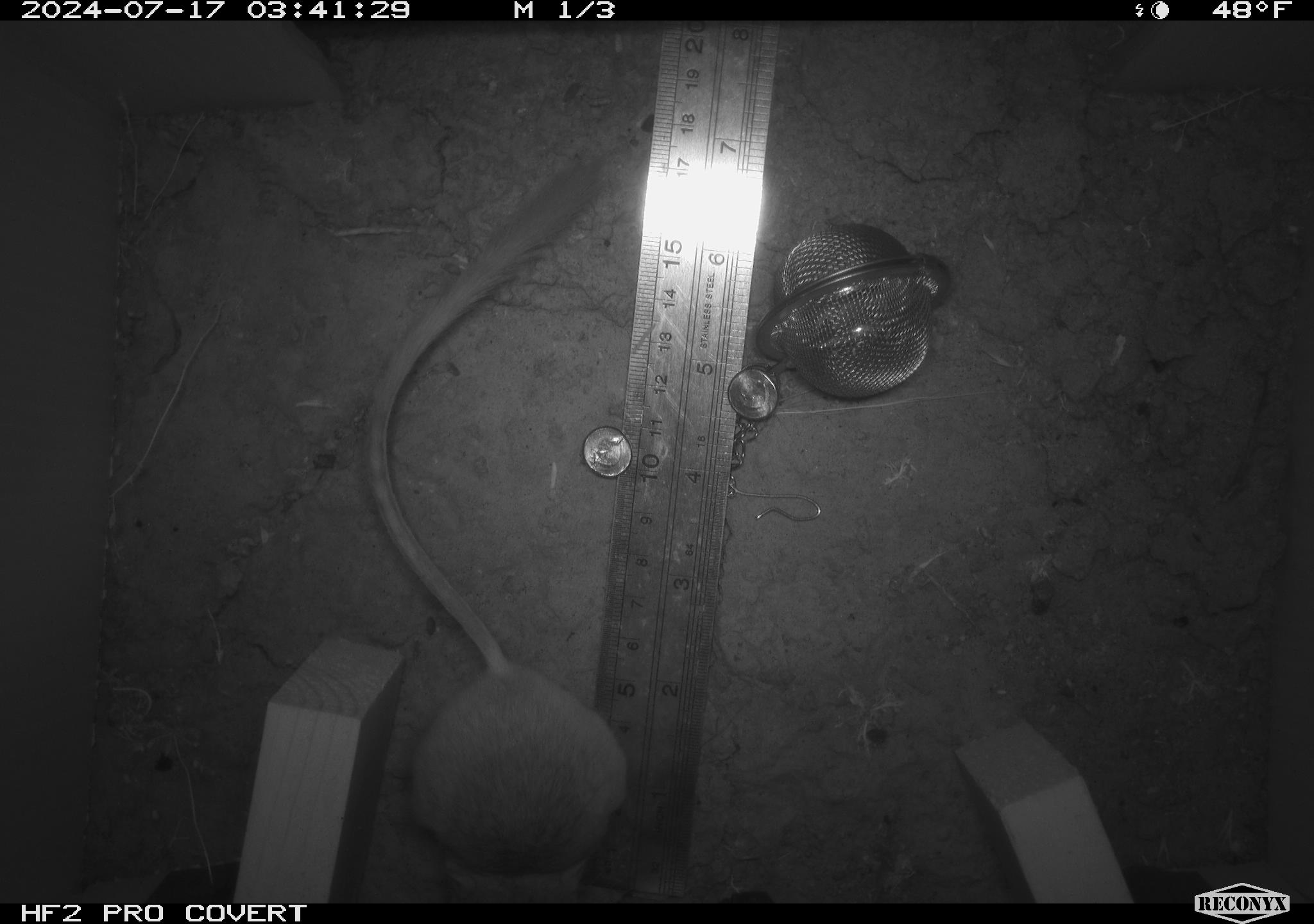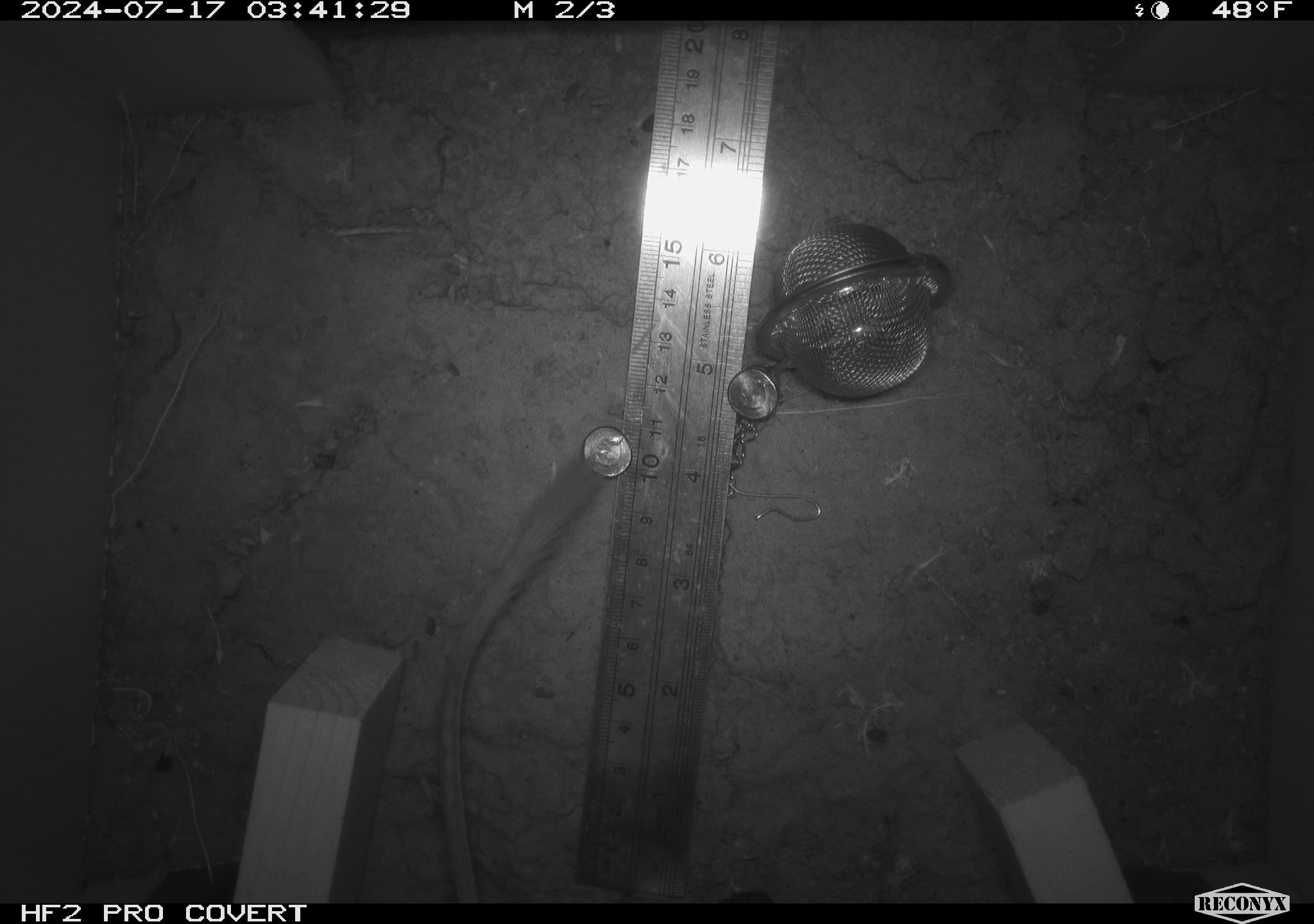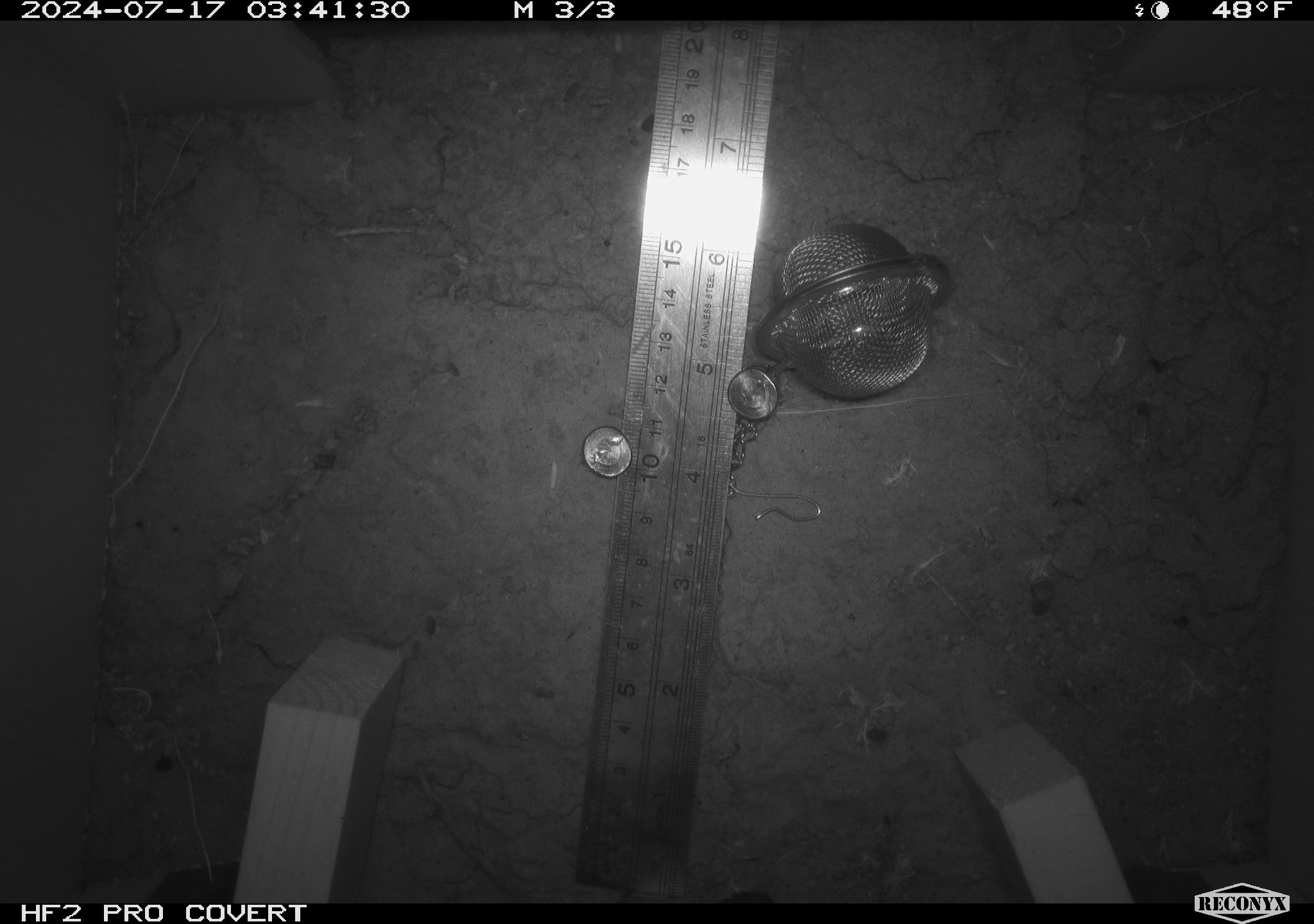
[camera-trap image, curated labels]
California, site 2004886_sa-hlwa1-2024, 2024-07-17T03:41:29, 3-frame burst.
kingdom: Animalia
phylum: Chordata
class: Mammalia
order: Rodentia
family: Heteromyidae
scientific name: Heteromyidae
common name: kangaroo rats and pocket mice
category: heteromyidae family